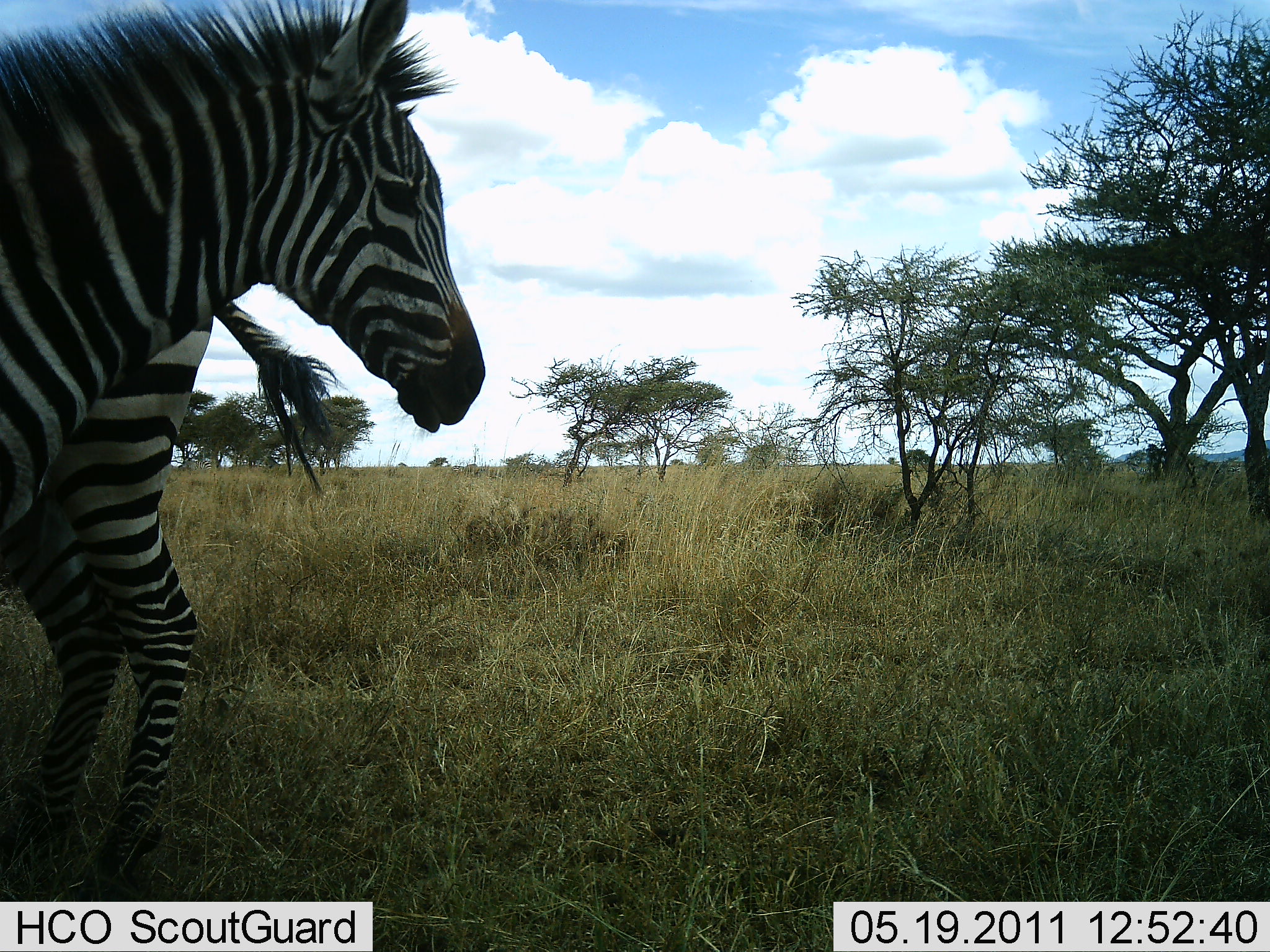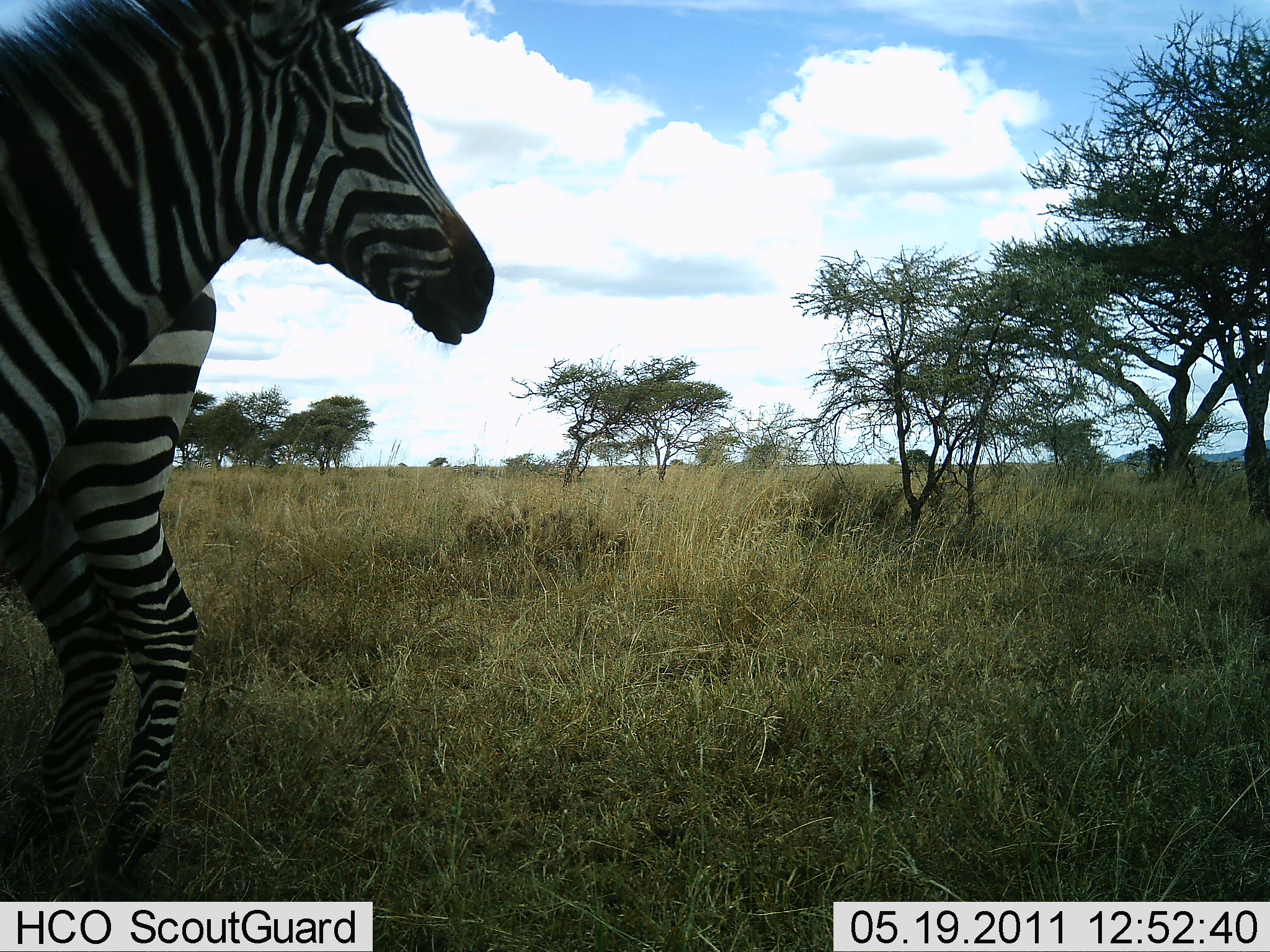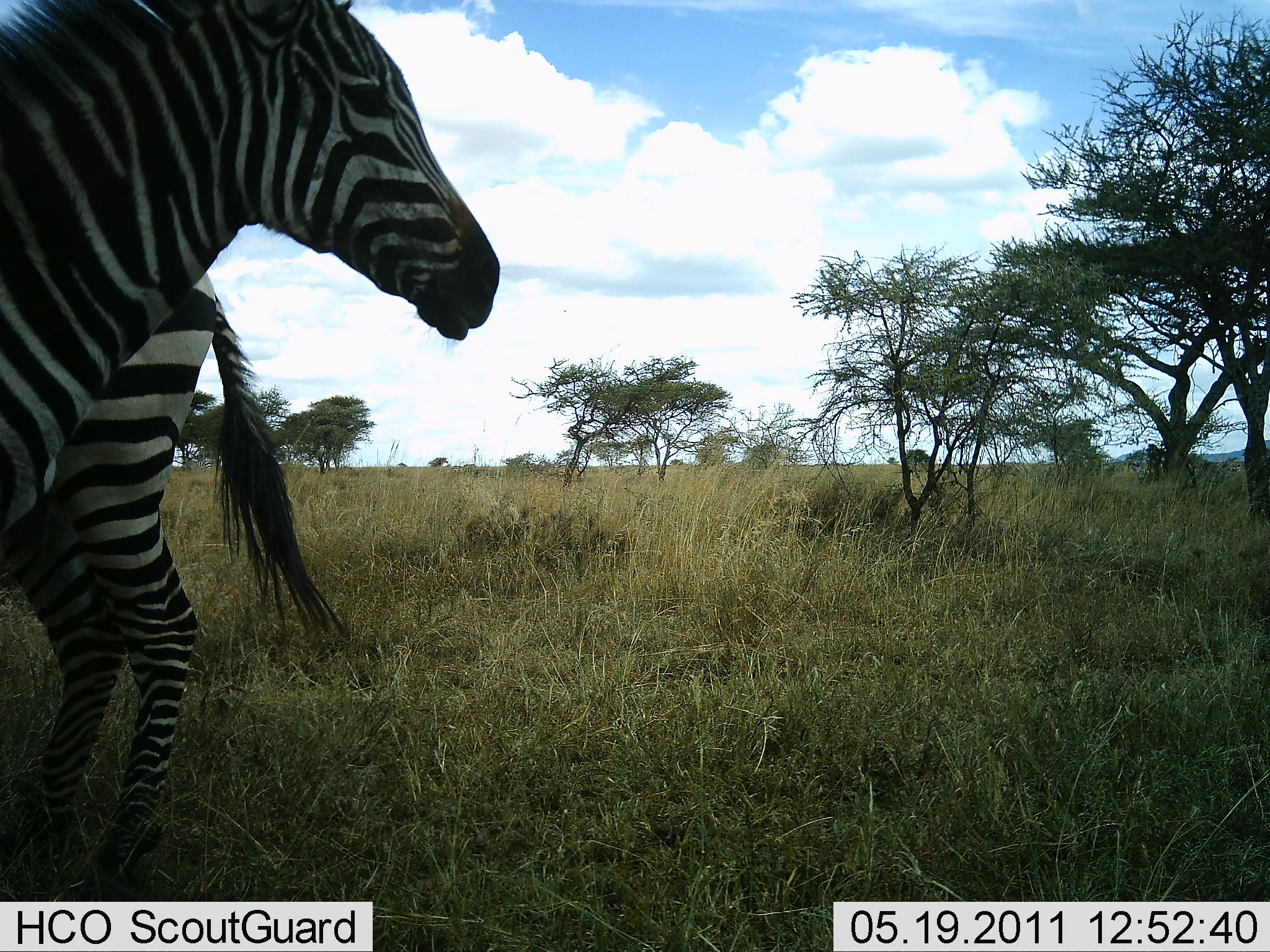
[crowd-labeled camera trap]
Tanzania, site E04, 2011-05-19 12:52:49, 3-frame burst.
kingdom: Animalia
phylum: Chordata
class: Mammalia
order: Perissodactyla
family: Equidae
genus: Equus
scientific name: Equus quagga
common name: plains zebra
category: zebra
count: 2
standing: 85%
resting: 0%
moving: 0%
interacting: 38%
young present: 0%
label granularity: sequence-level